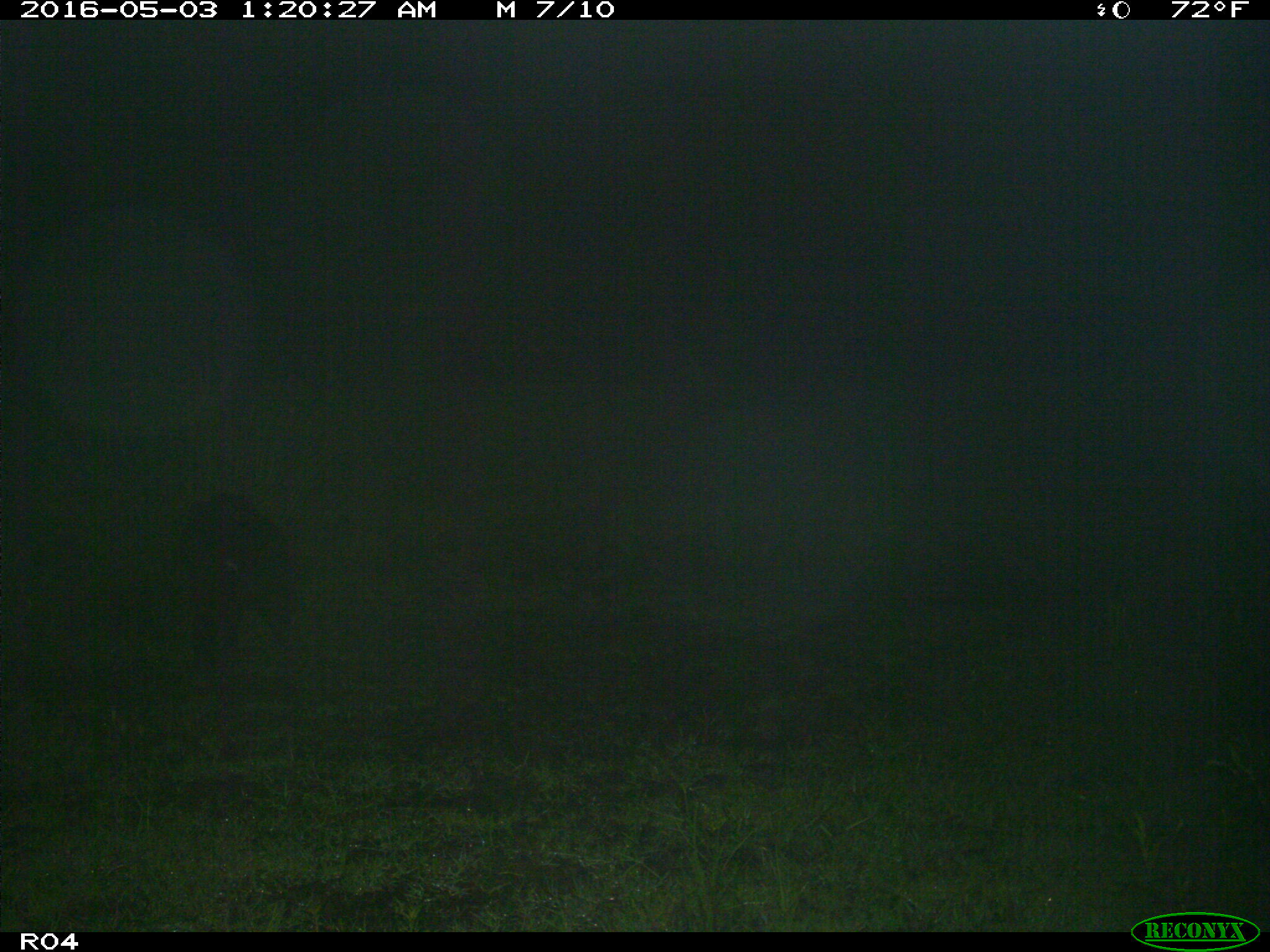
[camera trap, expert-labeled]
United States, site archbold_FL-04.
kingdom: Animalia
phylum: Chordata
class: Mammalia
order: Artiodactyla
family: Suidae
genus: Sus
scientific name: Sus scrofa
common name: wild boar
Sus scrofa (wild boar).